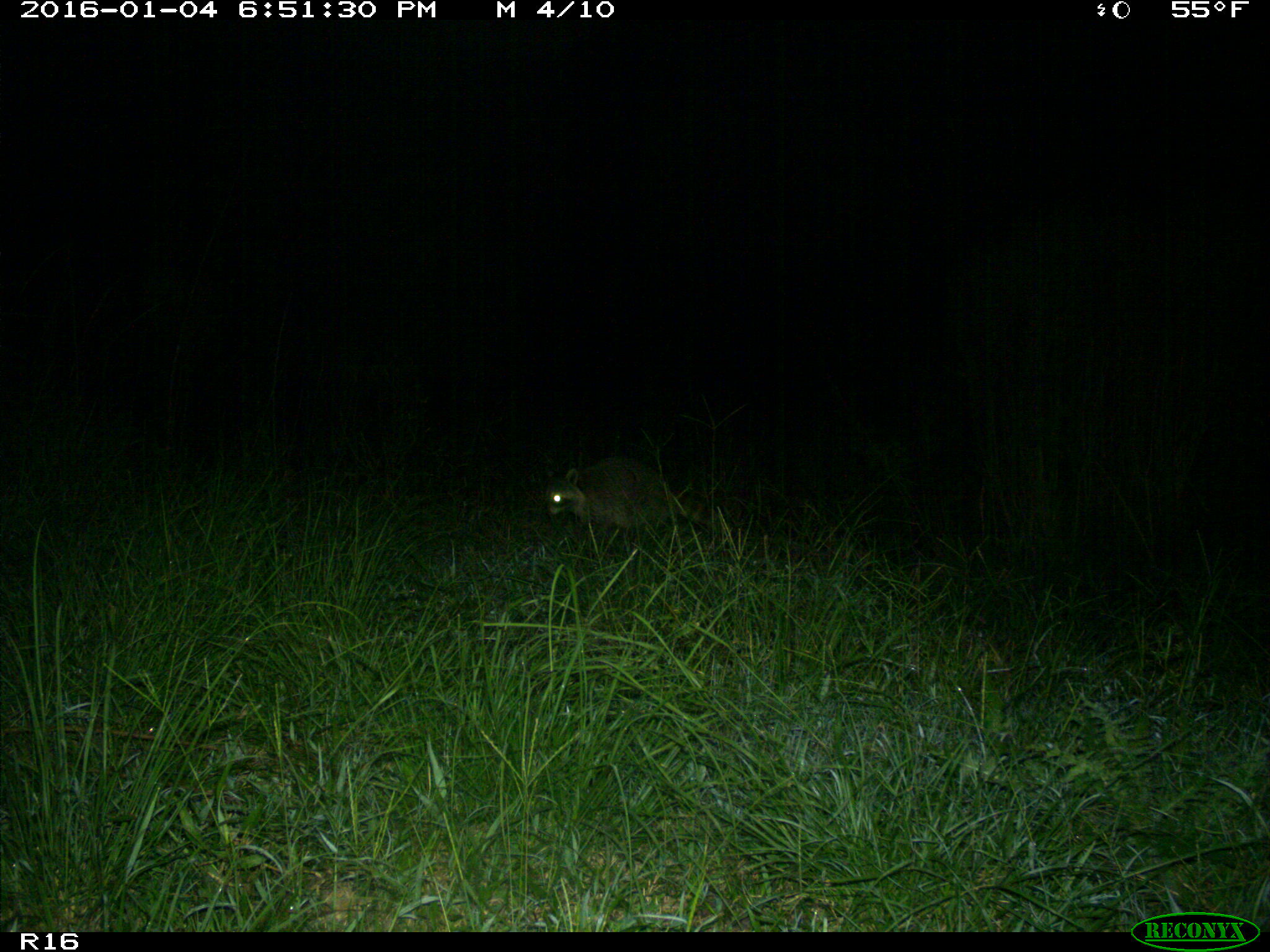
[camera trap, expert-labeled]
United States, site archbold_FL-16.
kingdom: Animalia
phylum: Chordata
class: Mammalia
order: Carnivora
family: Procyonidae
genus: Procyon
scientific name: Procyon lotor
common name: common raccoon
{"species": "Procyon lotor (common raccoon)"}